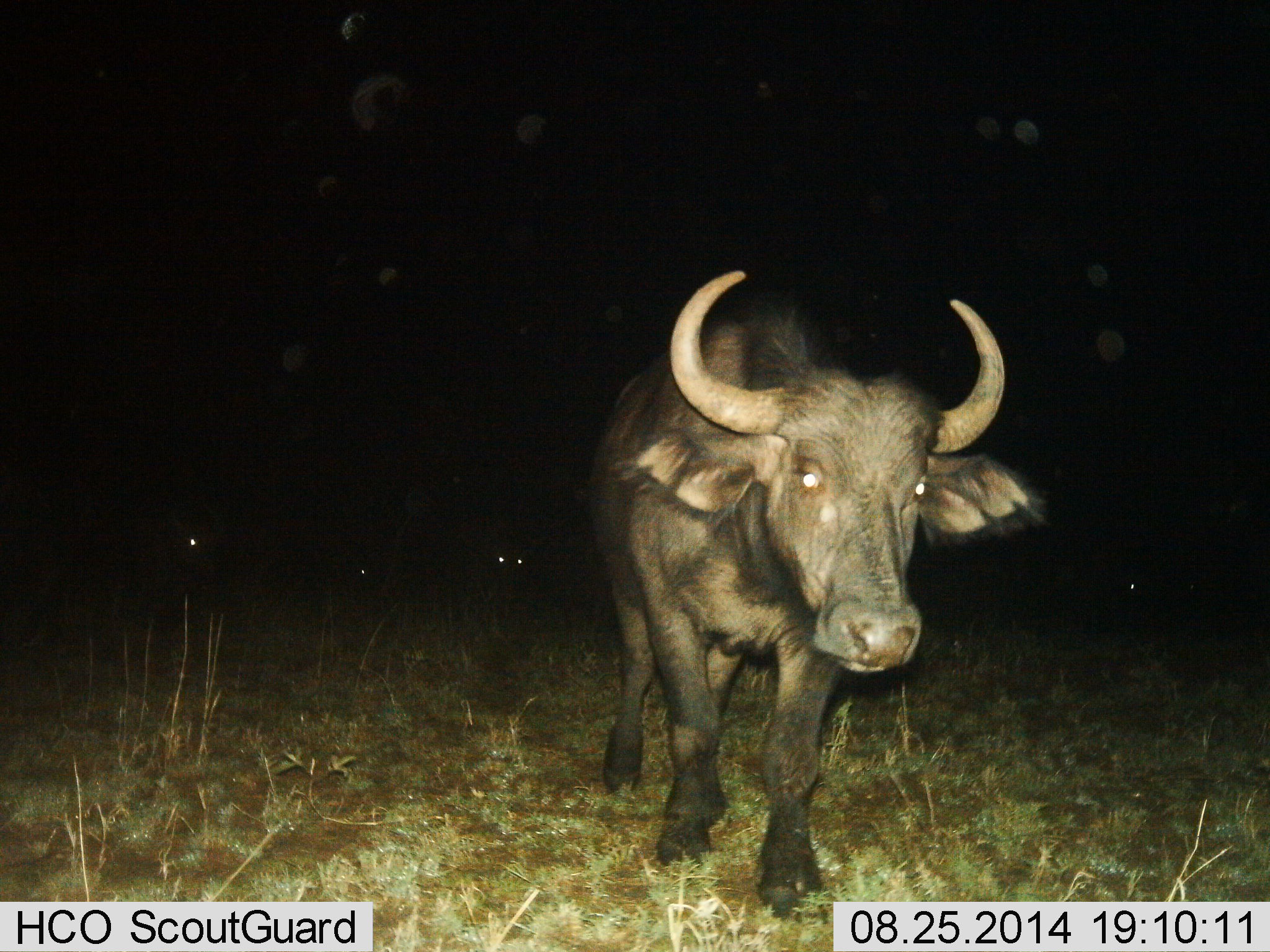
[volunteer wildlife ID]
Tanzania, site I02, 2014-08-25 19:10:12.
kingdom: Animalia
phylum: Chordata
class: Mammalia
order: Artiodactyla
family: Bovidae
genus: Syncerus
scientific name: Syncerus caffer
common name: cape buffalo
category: buffalo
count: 3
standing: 40%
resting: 0%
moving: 80%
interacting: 0%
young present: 0%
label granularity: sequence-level